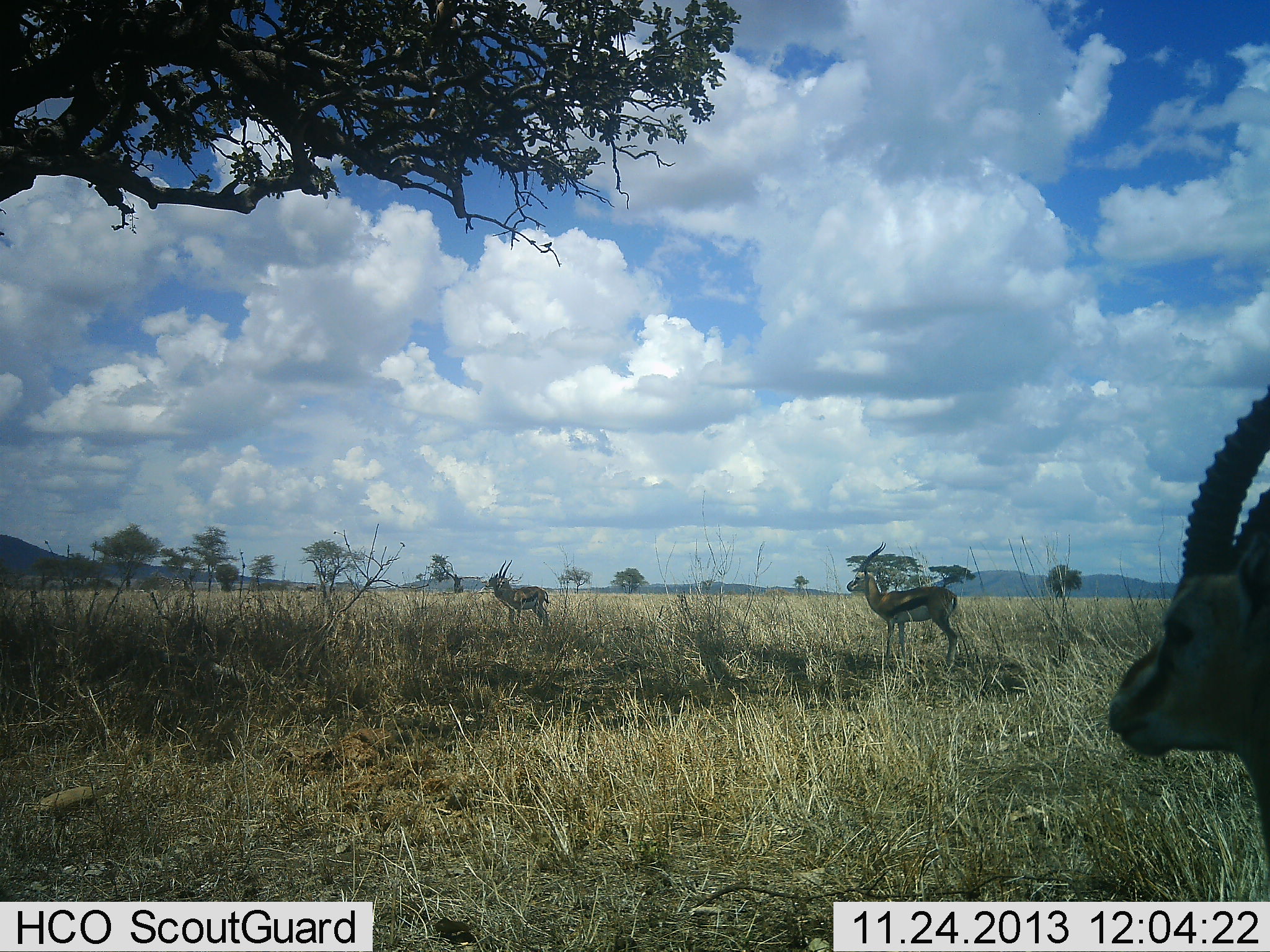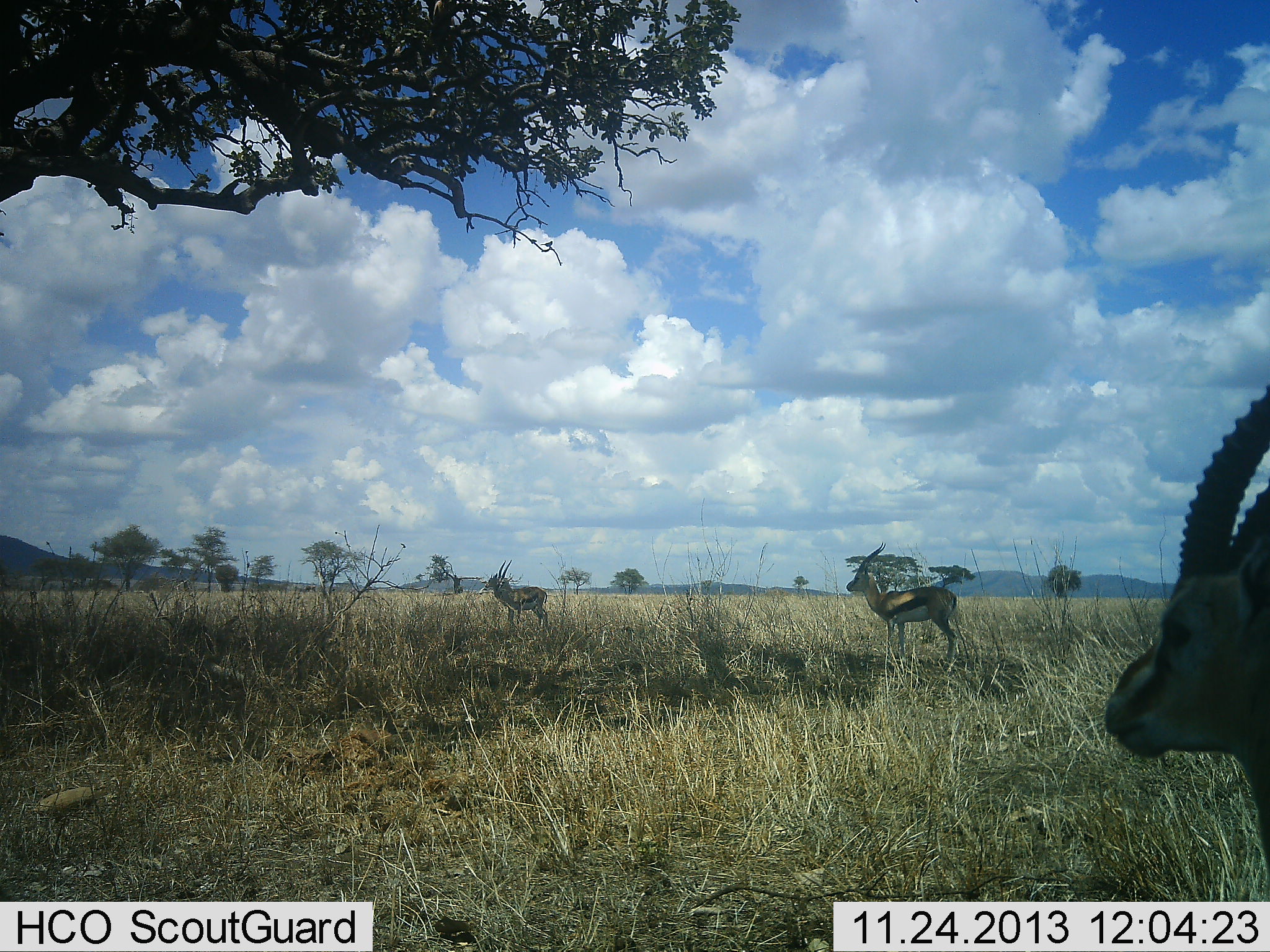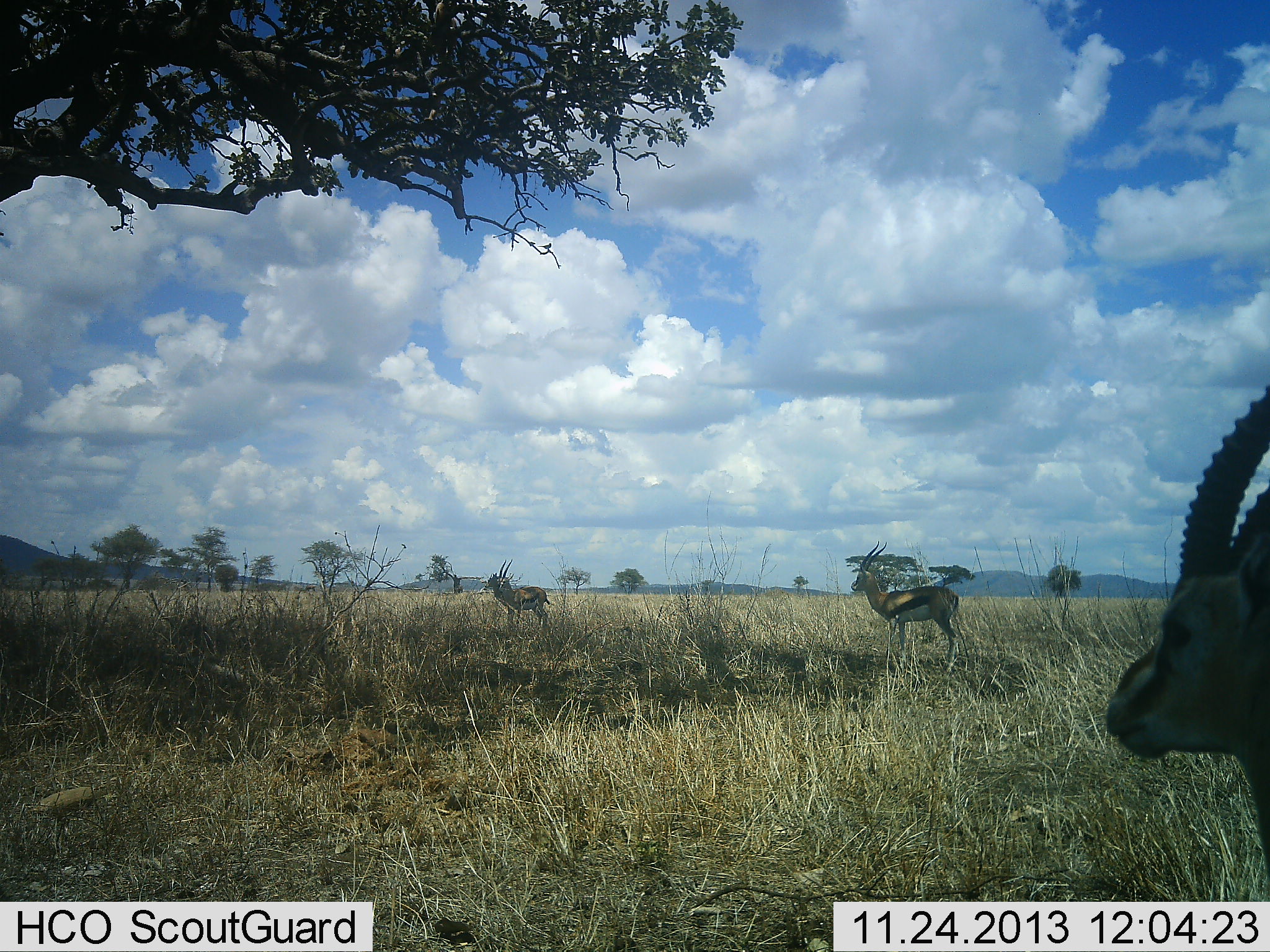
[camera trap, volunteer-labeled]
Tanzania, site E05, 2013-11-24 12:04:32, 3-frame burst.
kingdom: Animalia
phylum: Chordata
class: Mammalia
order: Artiodactyla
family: Bovidae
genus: Eudorcas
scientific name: Eudorcas thomsonii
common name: thomson's gazelle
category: gazellethomsons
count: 3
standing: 100%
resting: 10%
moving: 0%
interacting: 0%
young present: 0%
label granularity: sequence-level